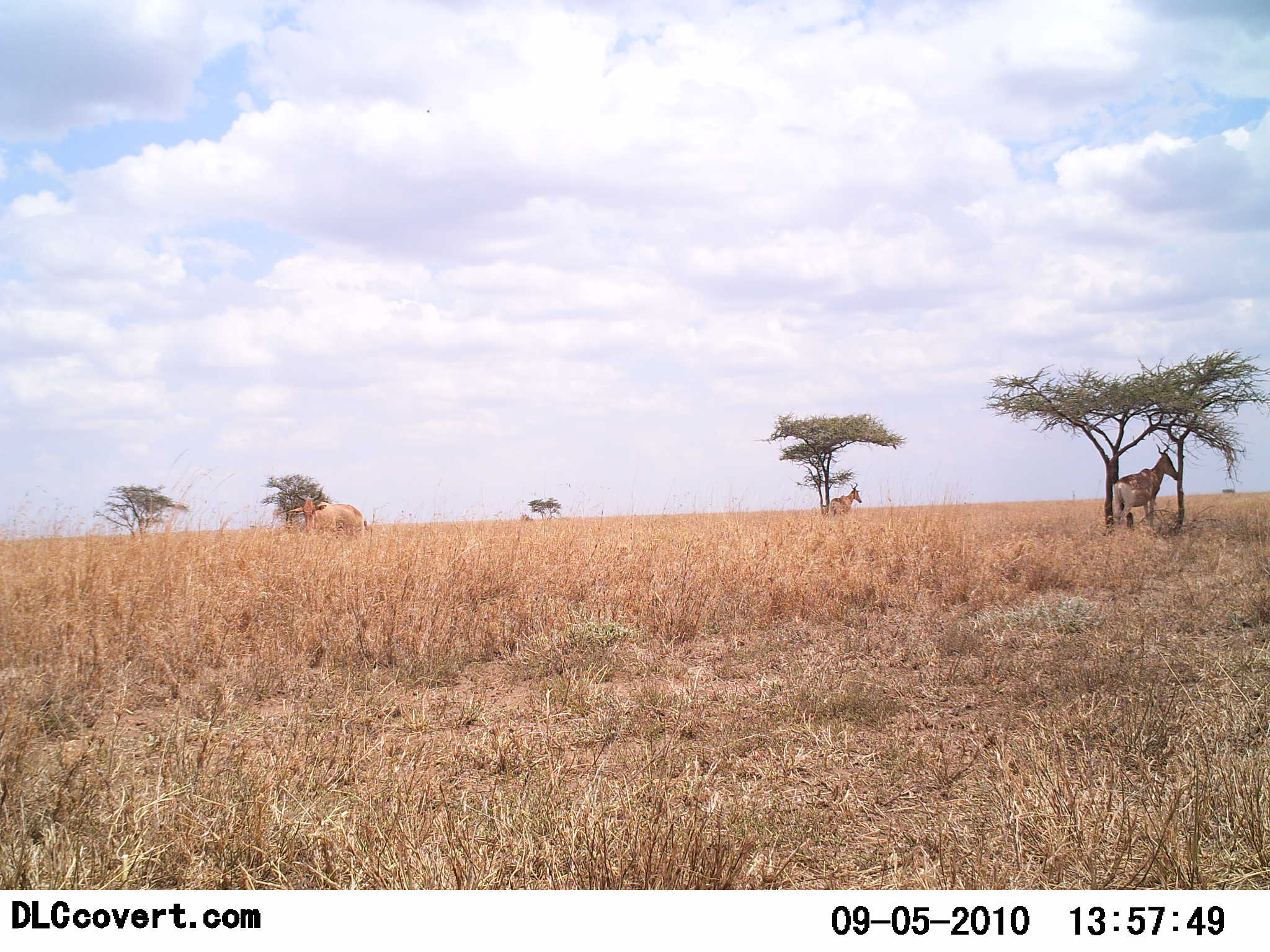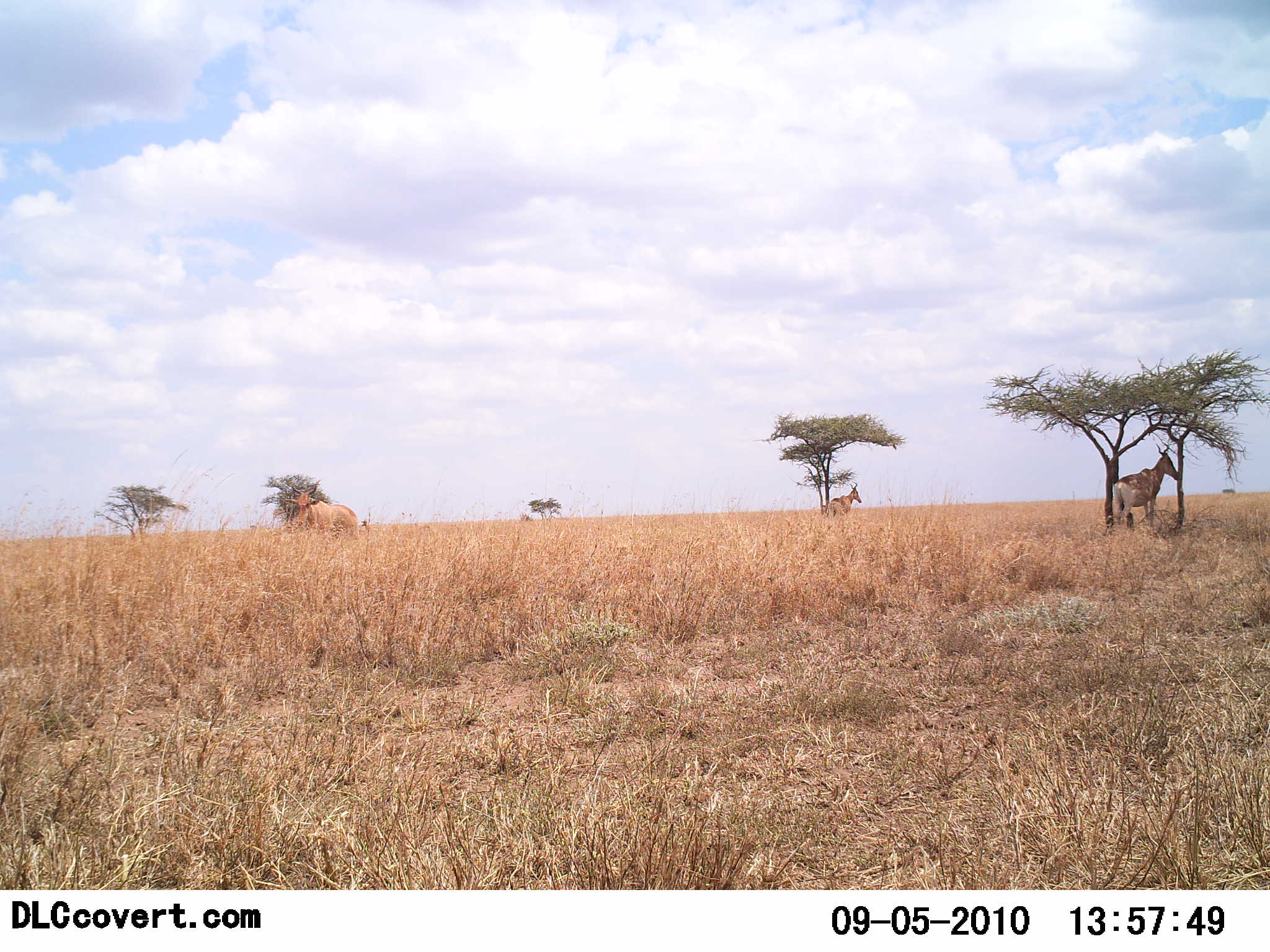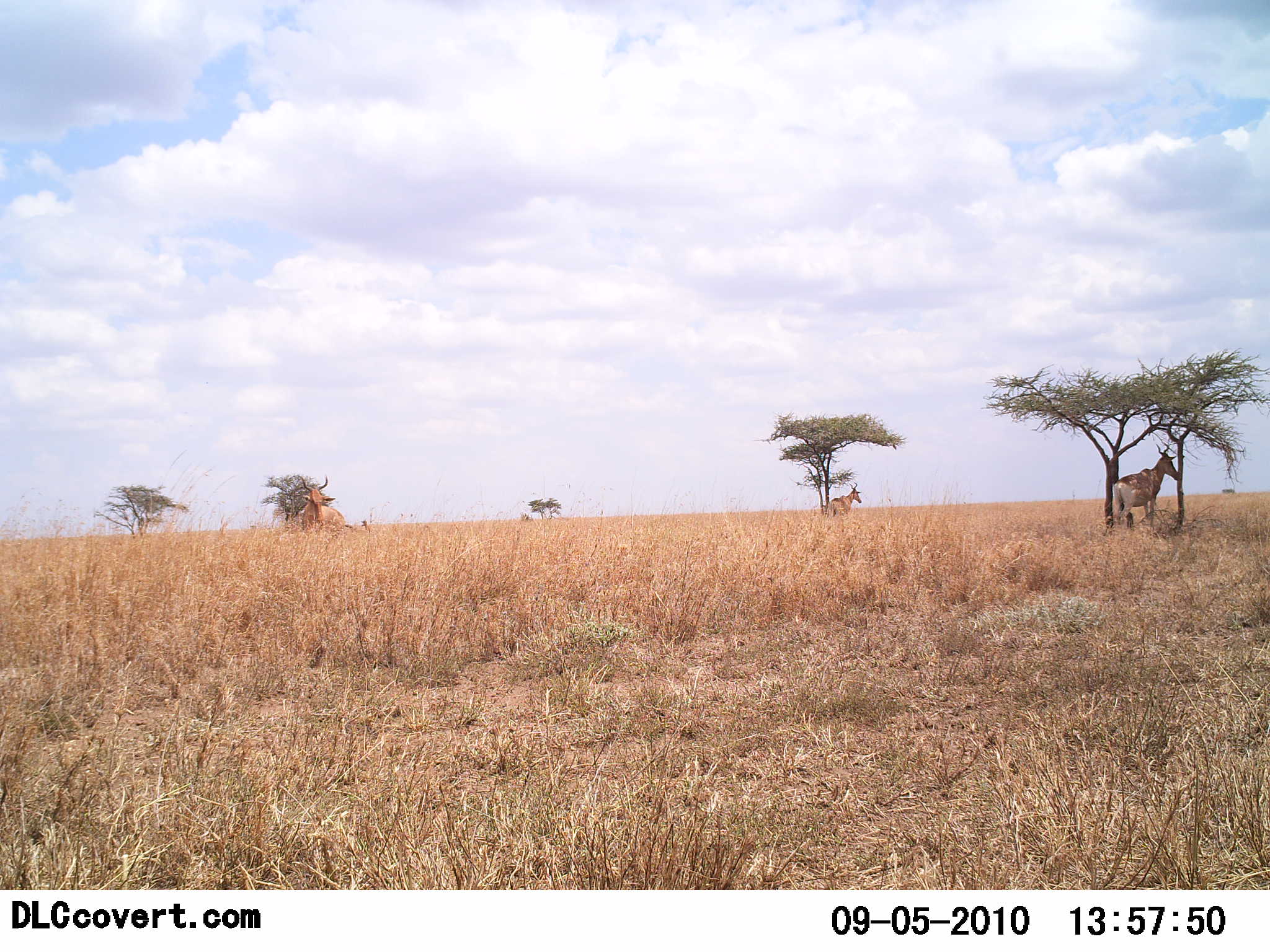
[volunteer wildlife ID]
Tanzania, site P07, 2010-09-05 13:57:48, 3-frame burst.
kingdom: Animalia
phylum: Chordata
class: Mammalia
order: Artiodactyla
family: Bovidae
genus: Alcelaphus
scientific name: Alcelaphus buselaphus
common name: hartebeest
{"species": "hartebeest (Alcelaphus buselaphus)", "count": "3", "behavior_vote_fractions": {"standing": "90%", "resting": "15%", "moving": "15%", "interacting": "0%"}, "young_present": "0%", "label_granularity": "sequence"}